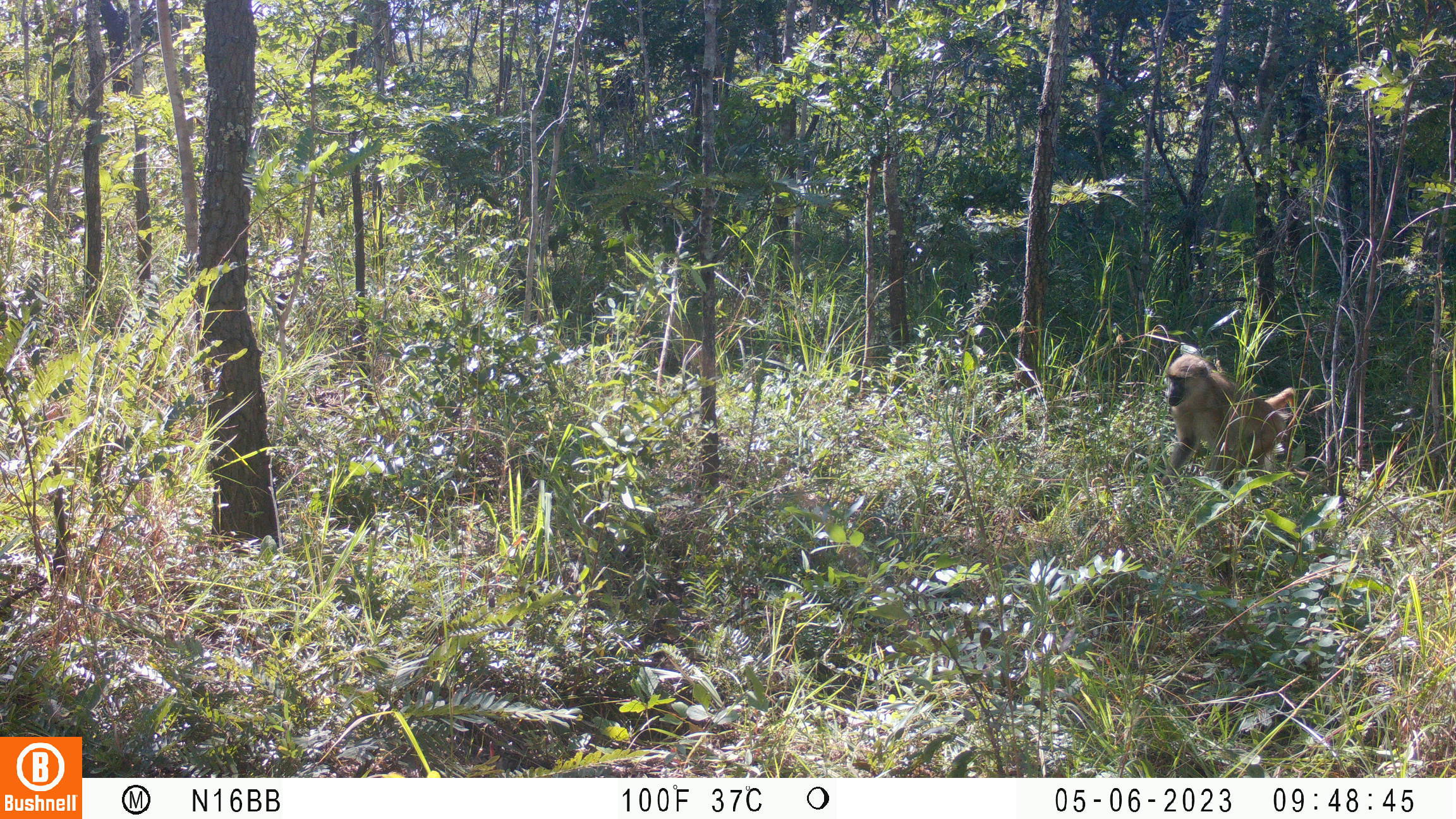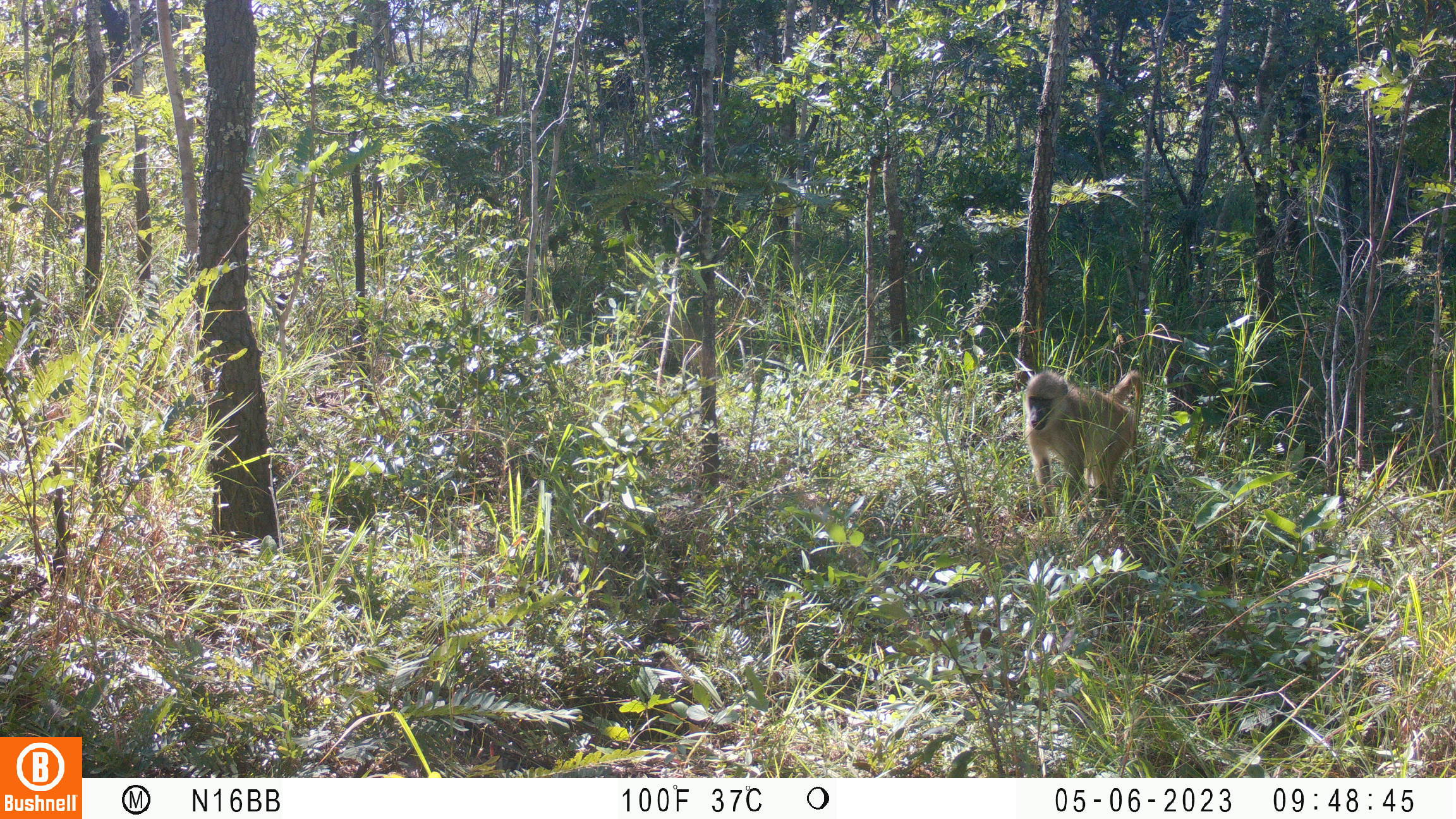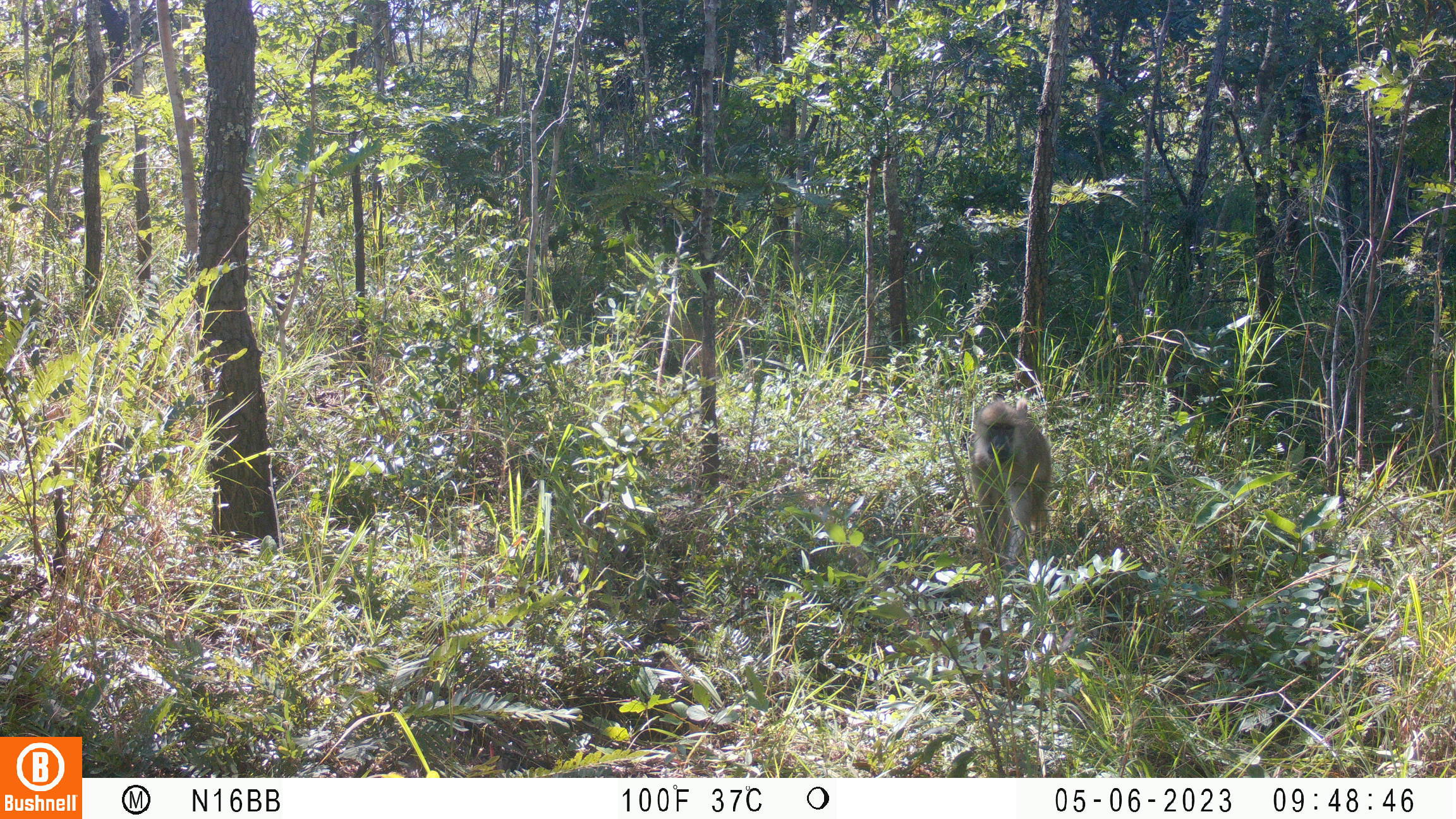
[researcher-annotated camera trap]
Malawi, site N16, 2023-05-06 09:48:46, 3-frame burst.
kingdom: Animalia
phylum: Chordata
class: Mammalia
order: Primates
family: Cercopithecidae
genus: Papio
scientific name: Papio cynocephalus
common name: yellow baboon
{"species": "yellow baboon (Papio cynocephalus)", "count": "1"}